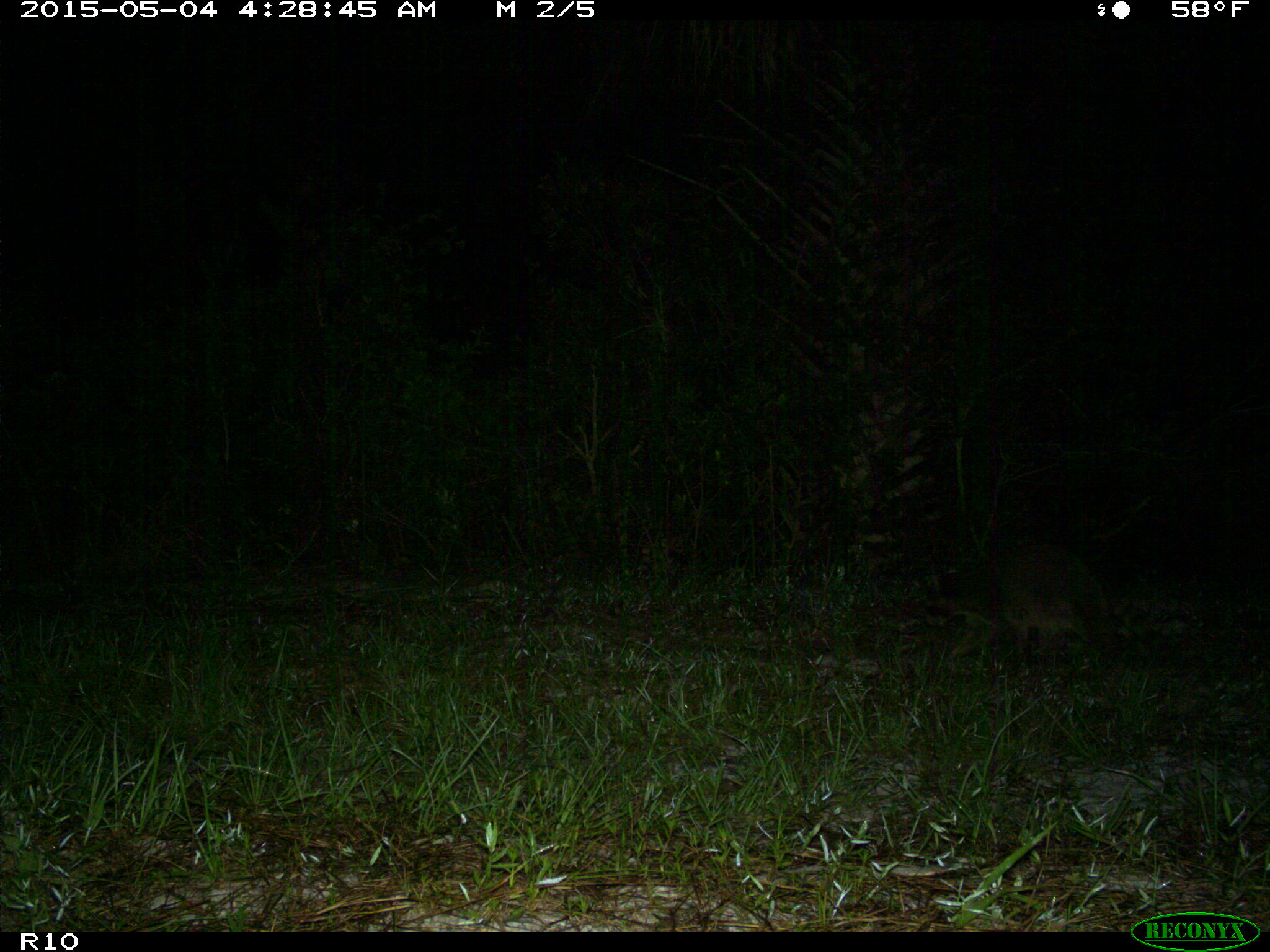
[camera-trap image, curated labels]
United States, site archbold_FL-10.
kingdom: Animalia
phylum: Chordata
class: Mammalia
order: Carnivora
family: Procyonidae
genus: Procyon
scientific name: Procyon lotor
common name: common raccoon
Procyon lotor (common raccoon).